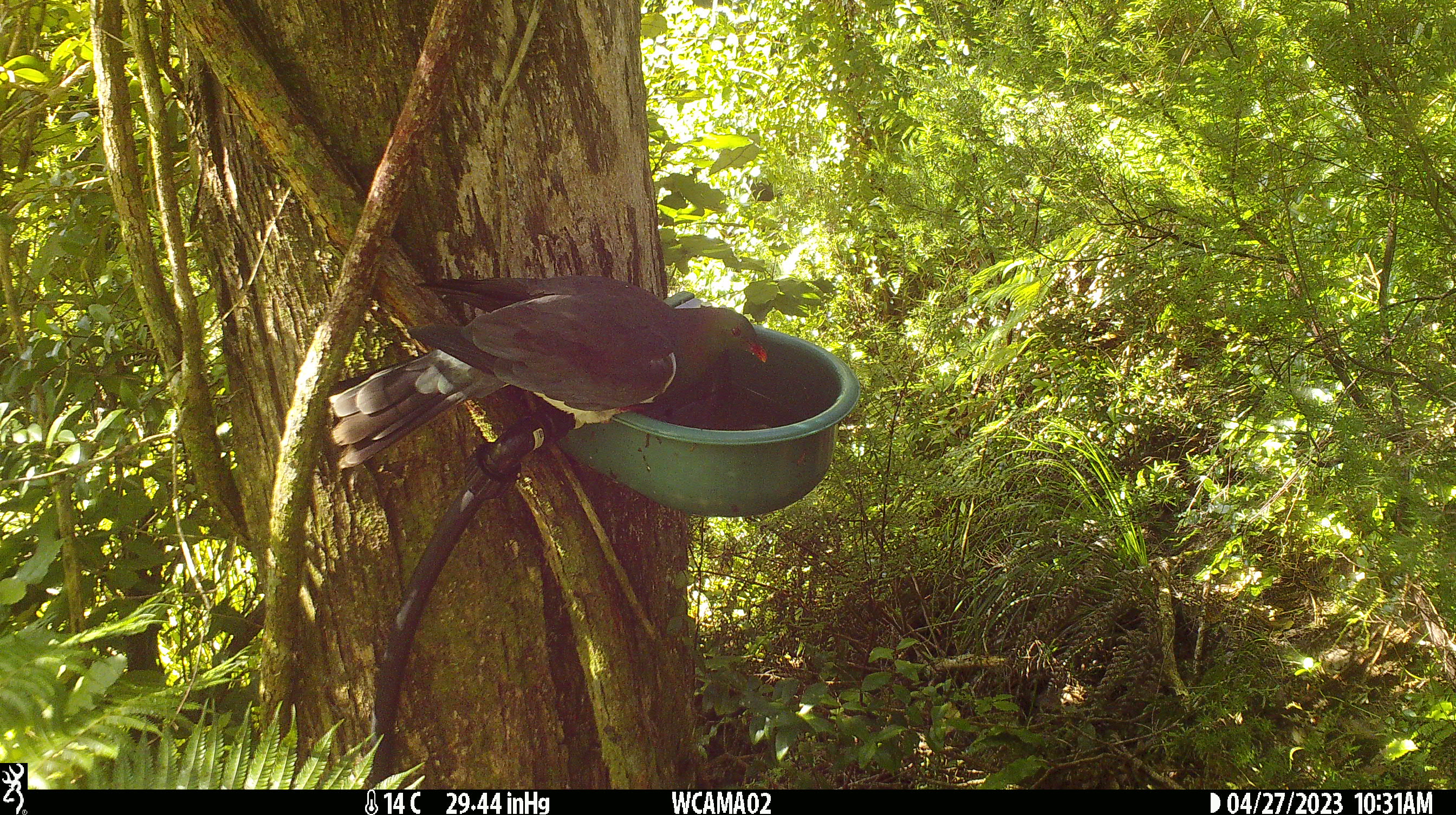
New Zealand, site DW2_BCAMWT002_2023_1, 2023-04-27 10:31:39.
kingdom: Animalia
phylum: Chordata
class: Aves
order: Columbiformes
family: Columbidae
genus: Hemiphaga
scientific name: Hemiphaga novaeseelandiae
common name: new zealand pigeon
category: kereru